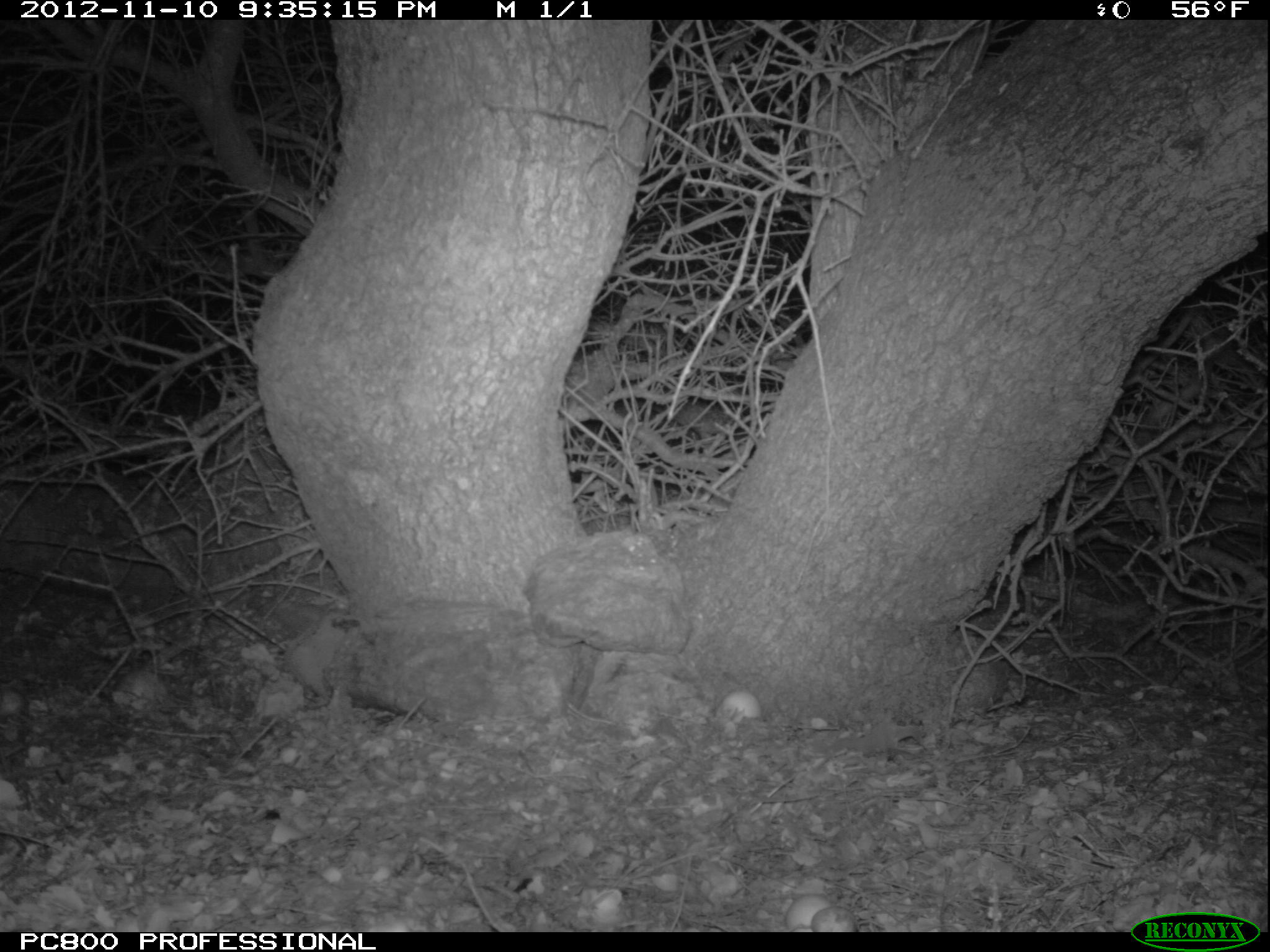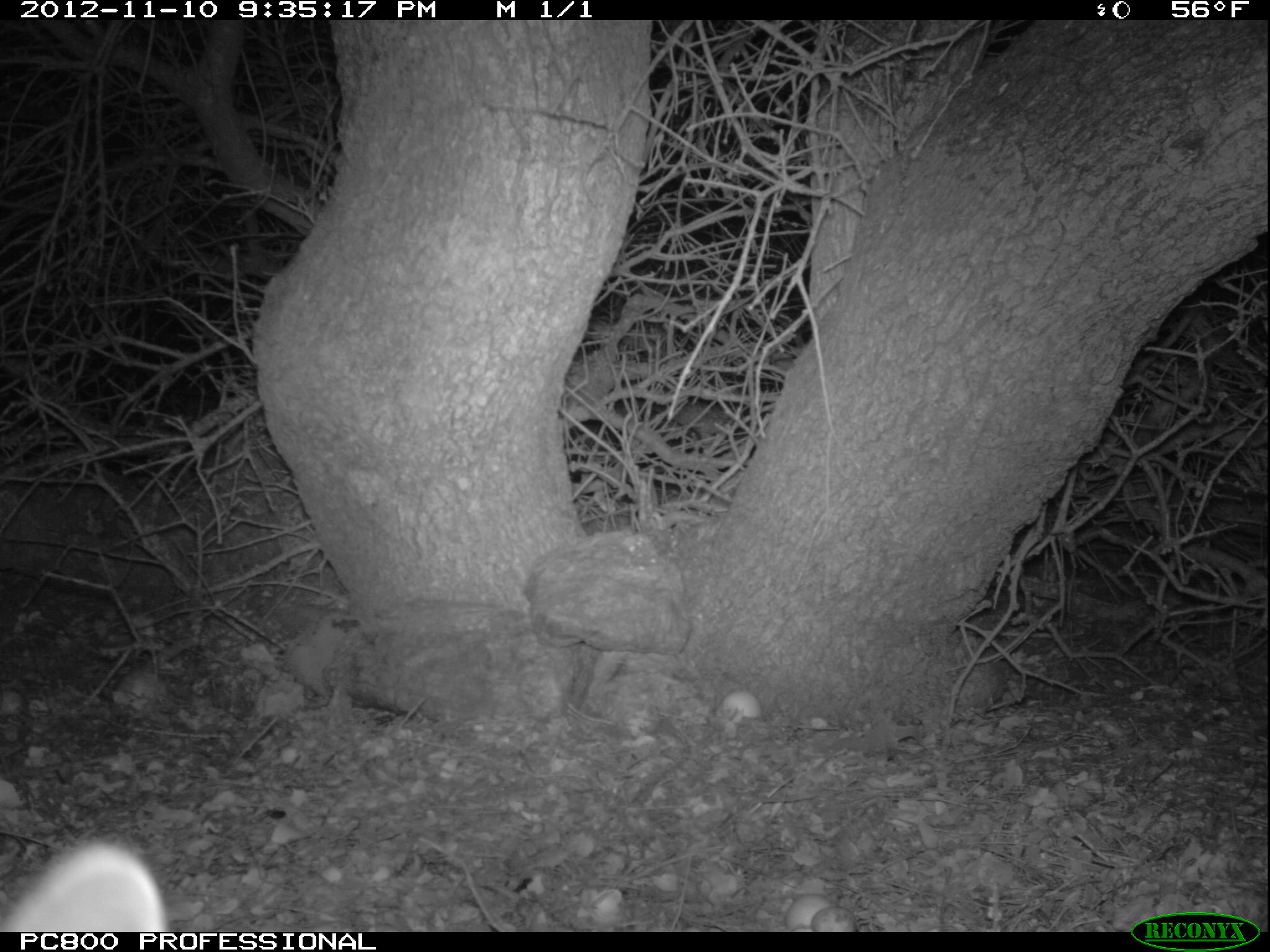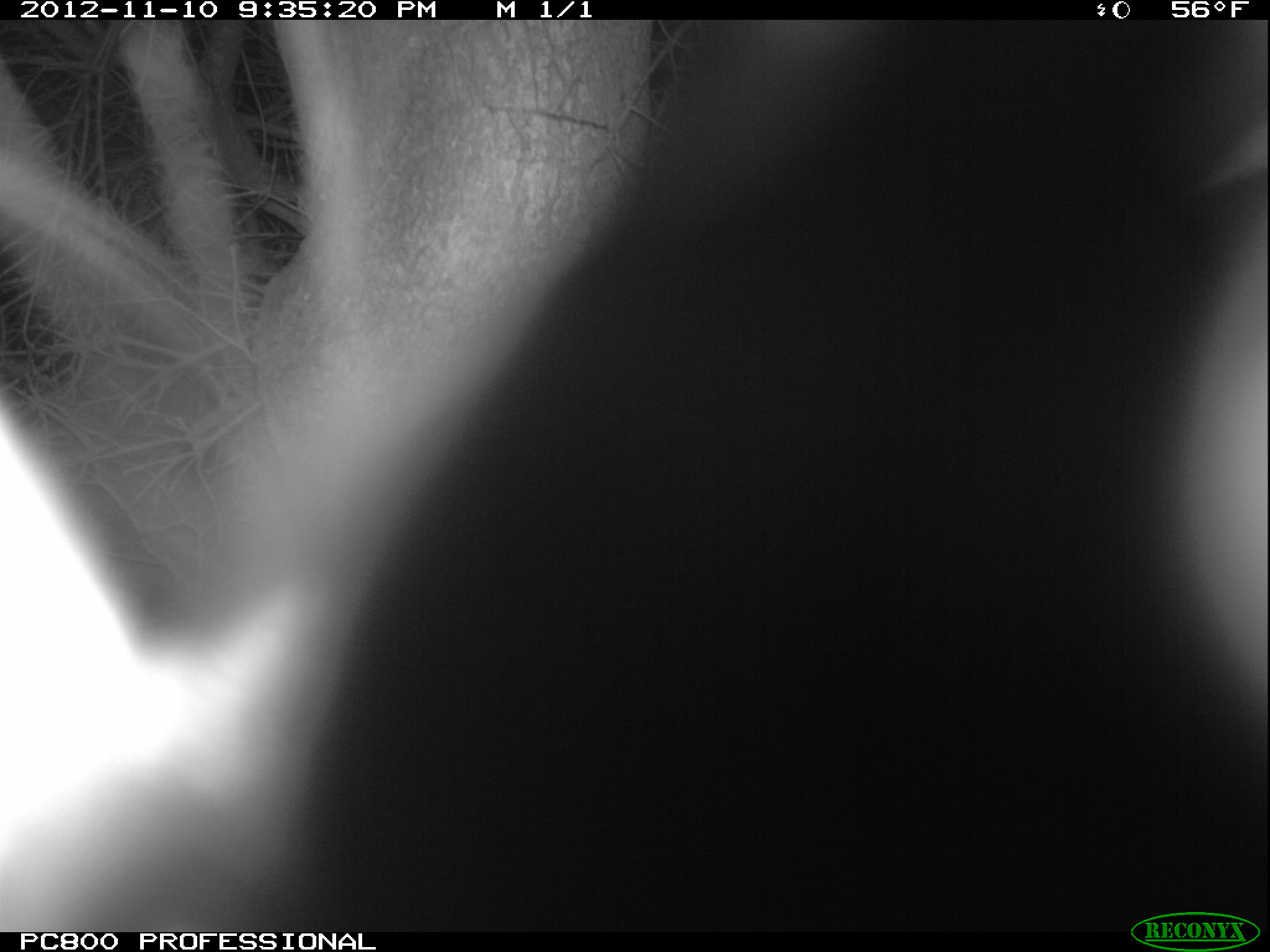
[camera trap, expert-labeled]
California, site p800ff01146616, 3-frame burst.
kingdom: Animalia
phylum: Chordata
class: Mammalia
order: Carnivora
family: Canidae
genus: Urocyon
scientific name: Urocyon littoralis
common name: island fox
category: fox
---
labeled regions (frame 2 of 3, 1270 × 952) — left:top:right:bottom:
fox: 0:840:169:932